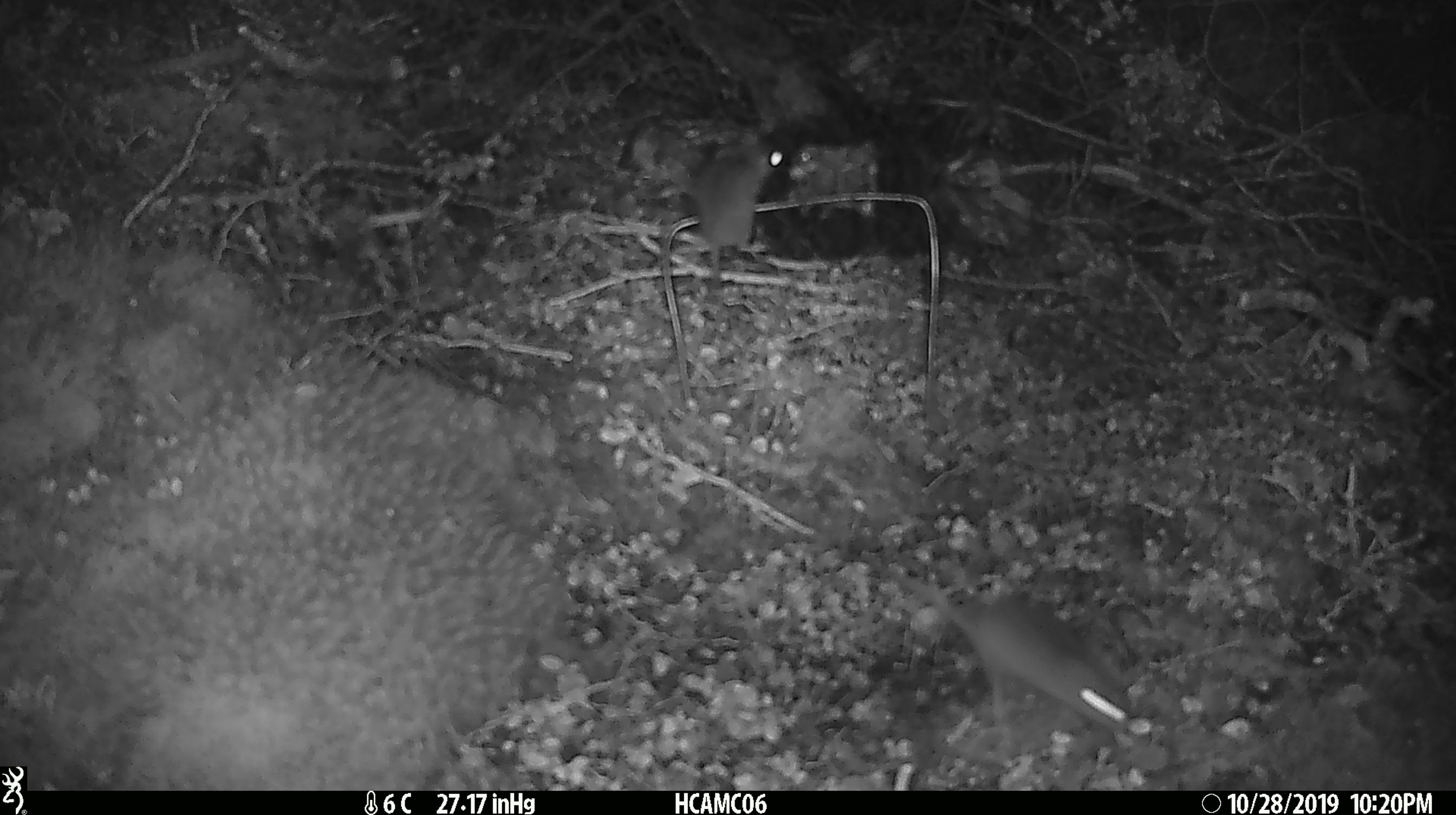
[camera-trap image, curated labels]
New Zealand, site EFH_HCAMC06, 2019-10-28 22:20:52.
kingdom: Animalia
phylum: Chordata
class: Mammalia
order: Rodentia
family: Muridae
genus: Mus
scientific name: Mus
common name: mouse